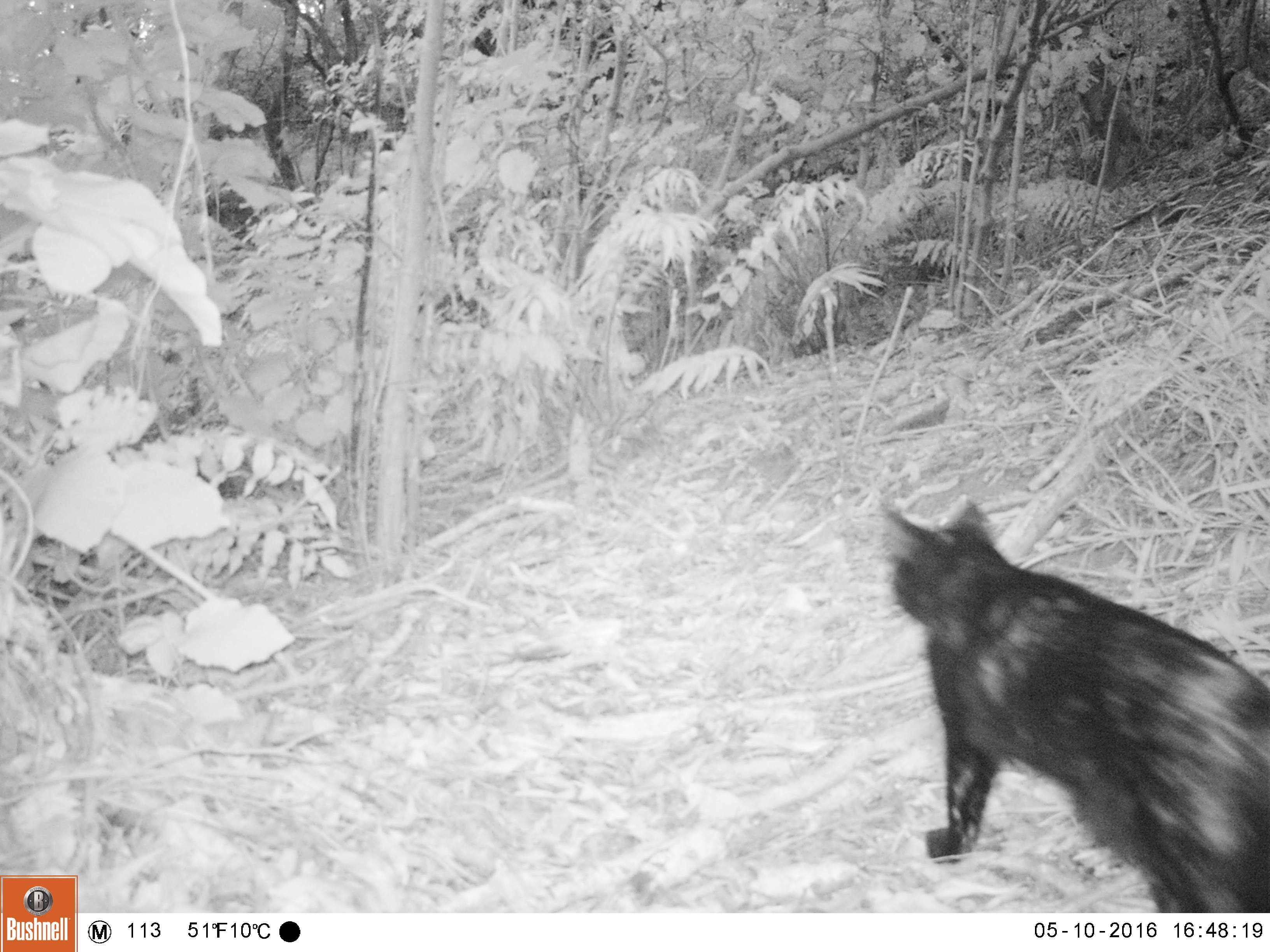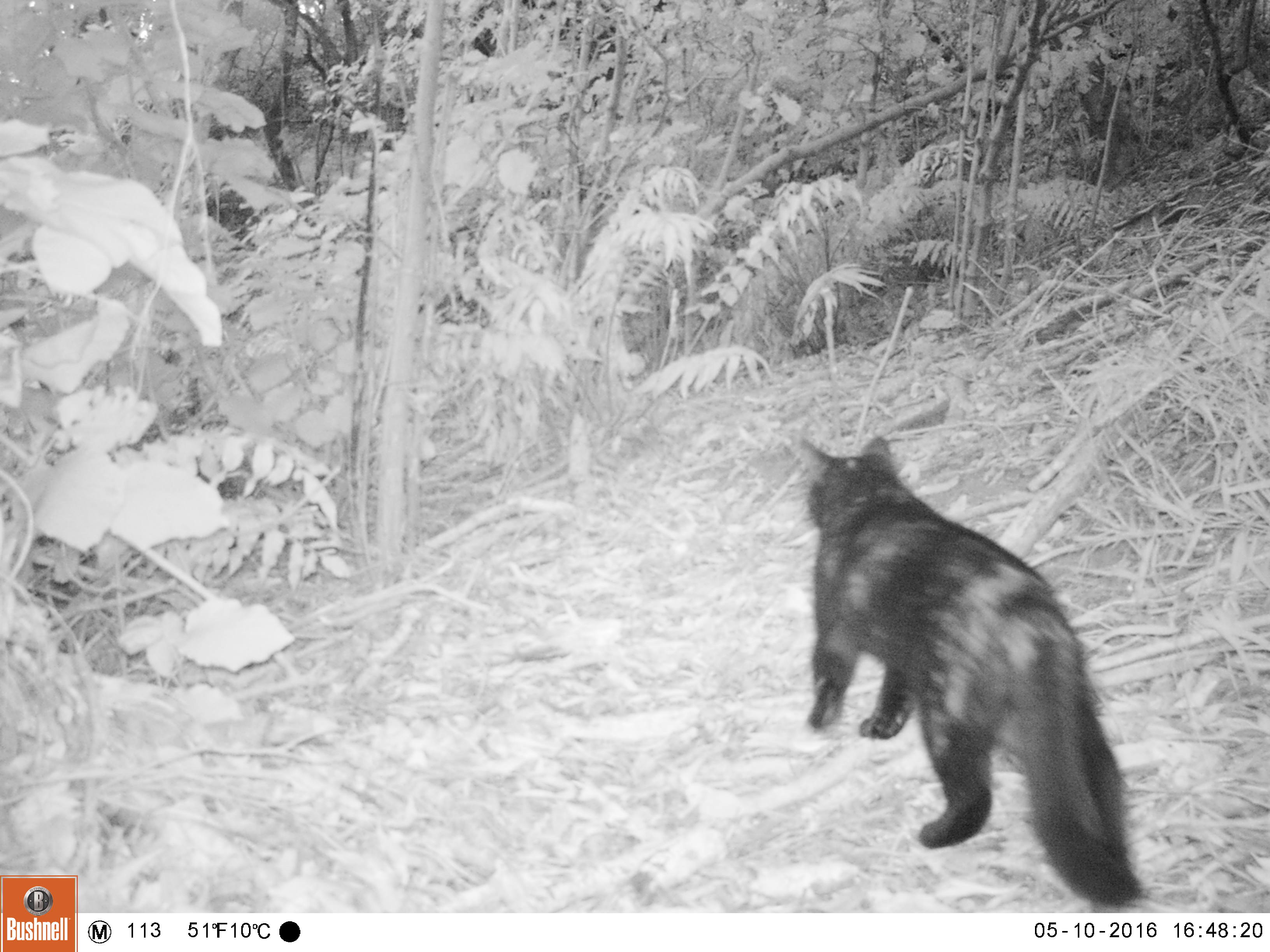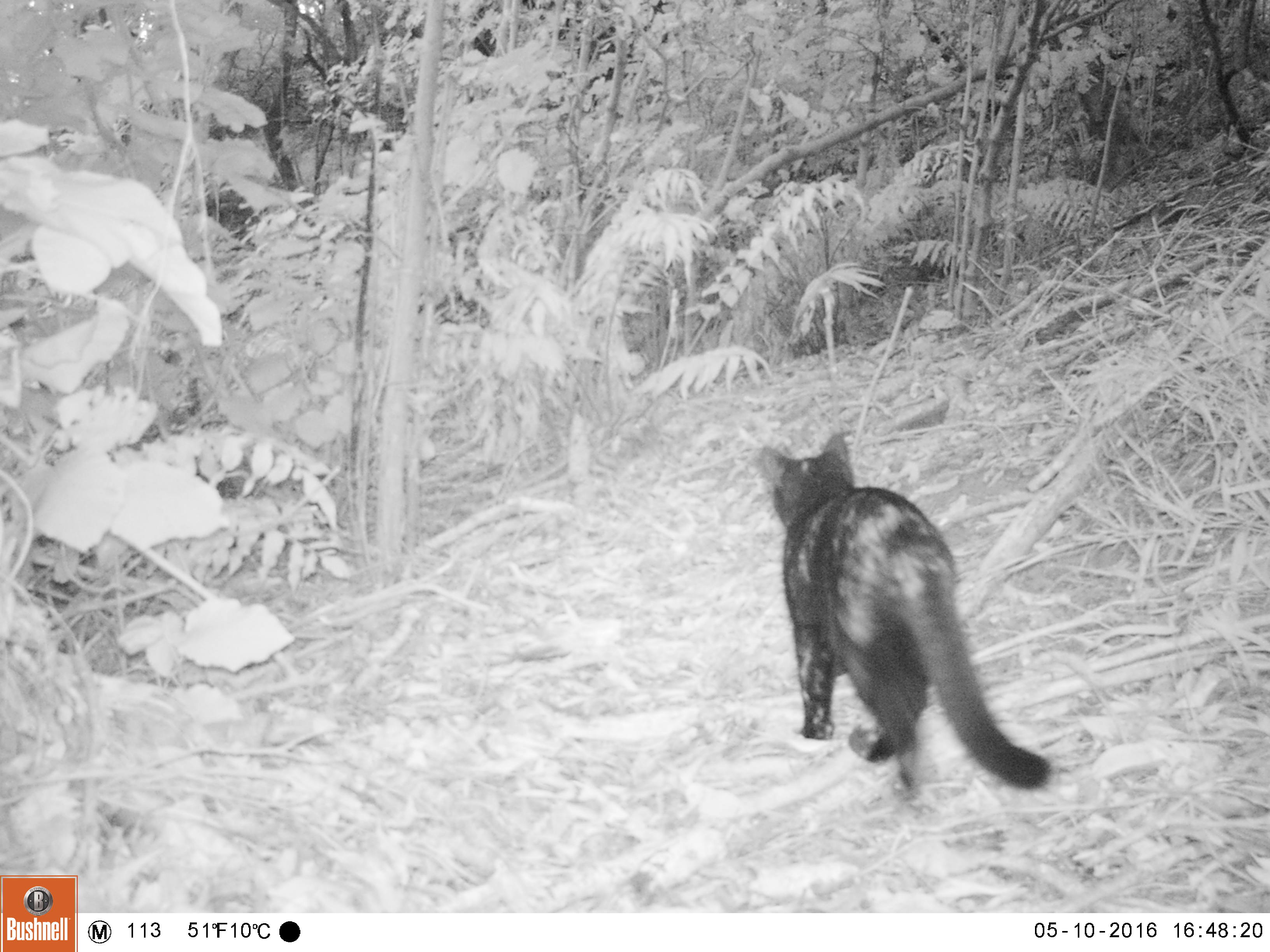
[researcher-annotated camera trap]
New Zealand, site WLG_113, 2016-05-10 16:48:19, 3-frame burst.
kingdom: Animalia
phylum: Chordata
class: Mammalia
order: Carnivora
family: Felidae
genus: Felis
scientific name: Felis catus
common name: domestic cat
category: cat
Cat (domestic cat) (Felis catus).